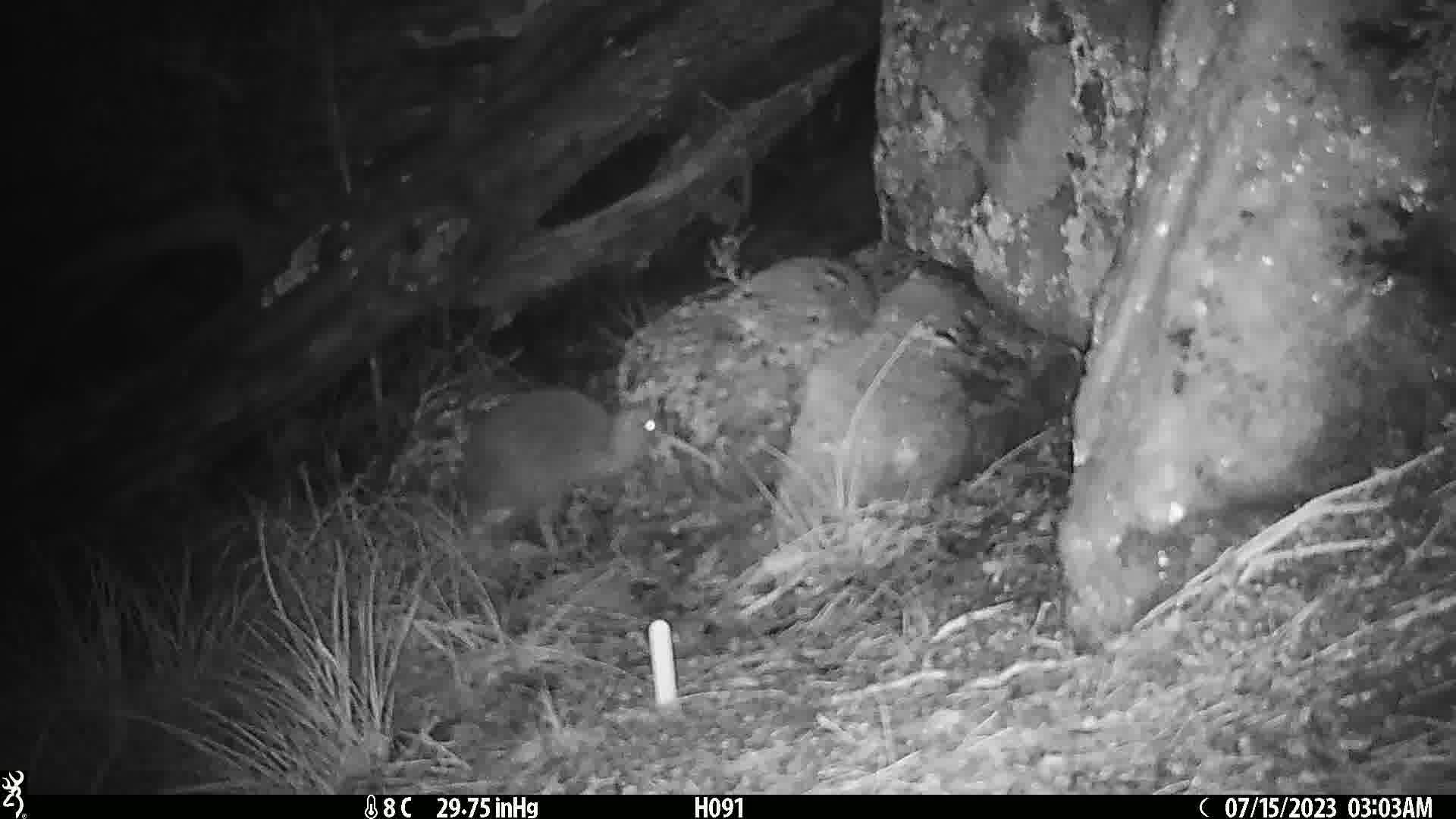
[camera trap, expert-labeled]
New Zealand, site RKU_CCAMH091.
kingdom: Animalia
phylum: Chordata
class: Aves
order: Apterygiformes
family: Apterygidae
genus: Apteryx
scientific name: Apteryx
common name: kiwi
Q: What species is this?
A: Kiwi (Apteryx).